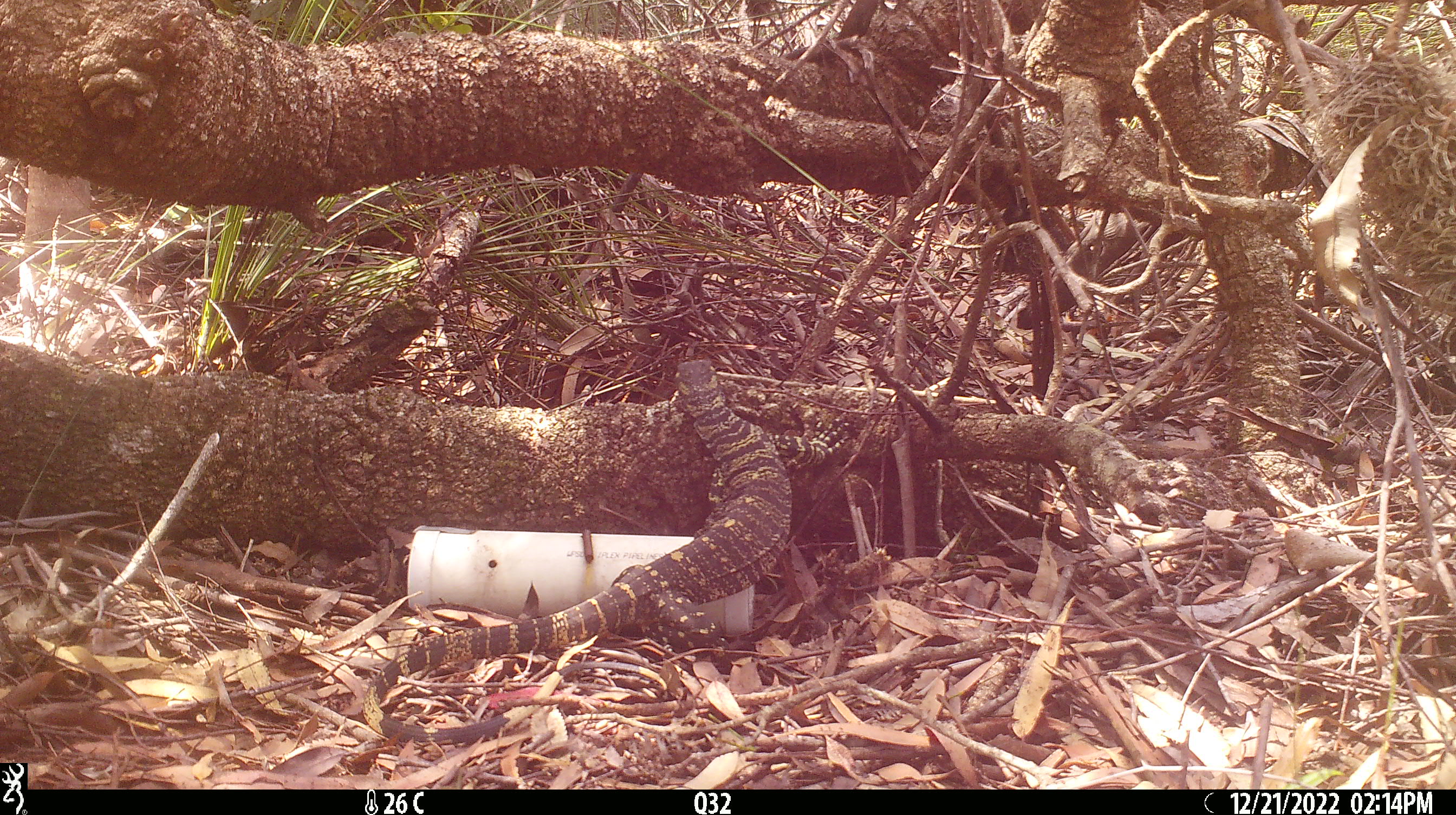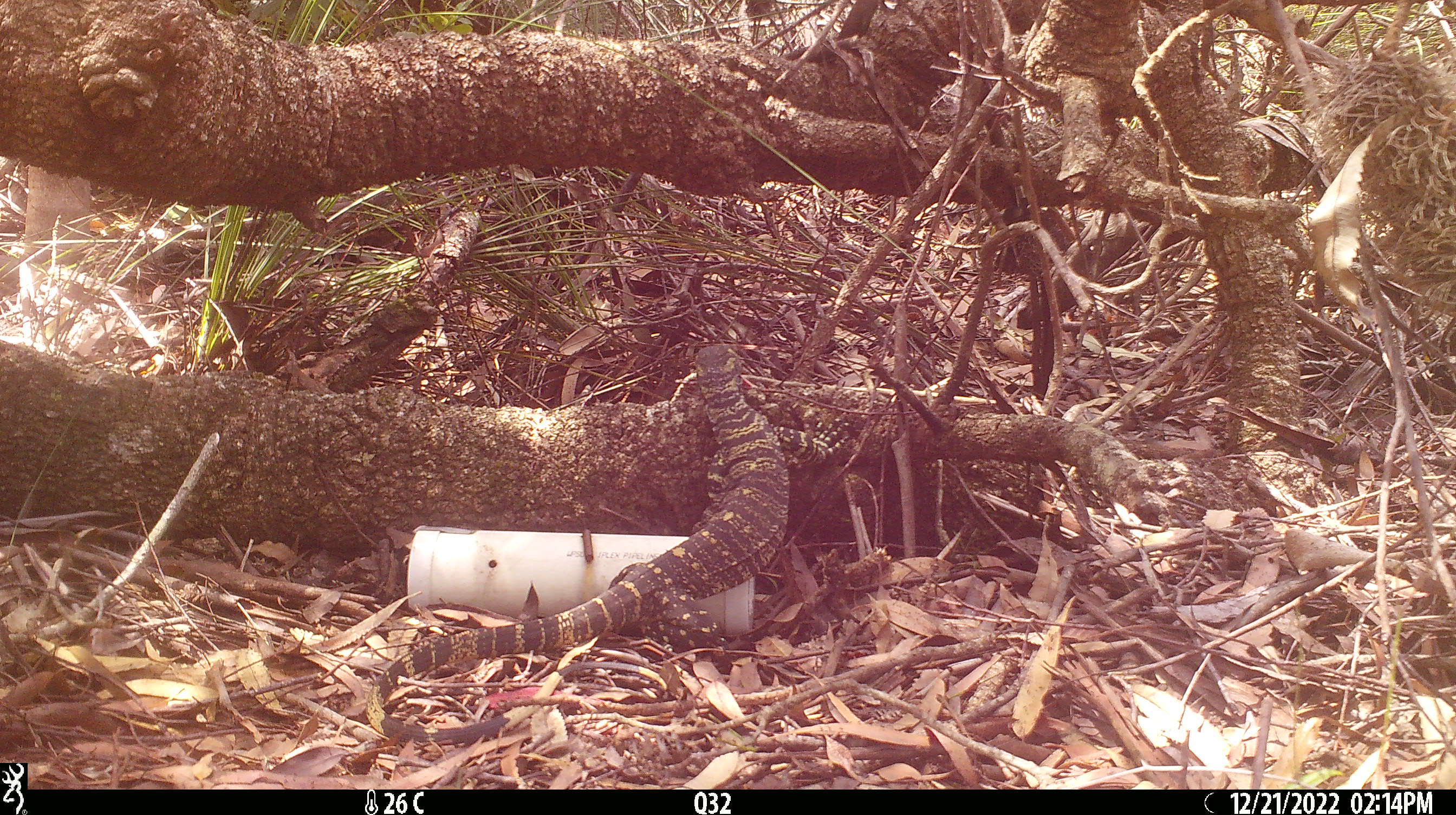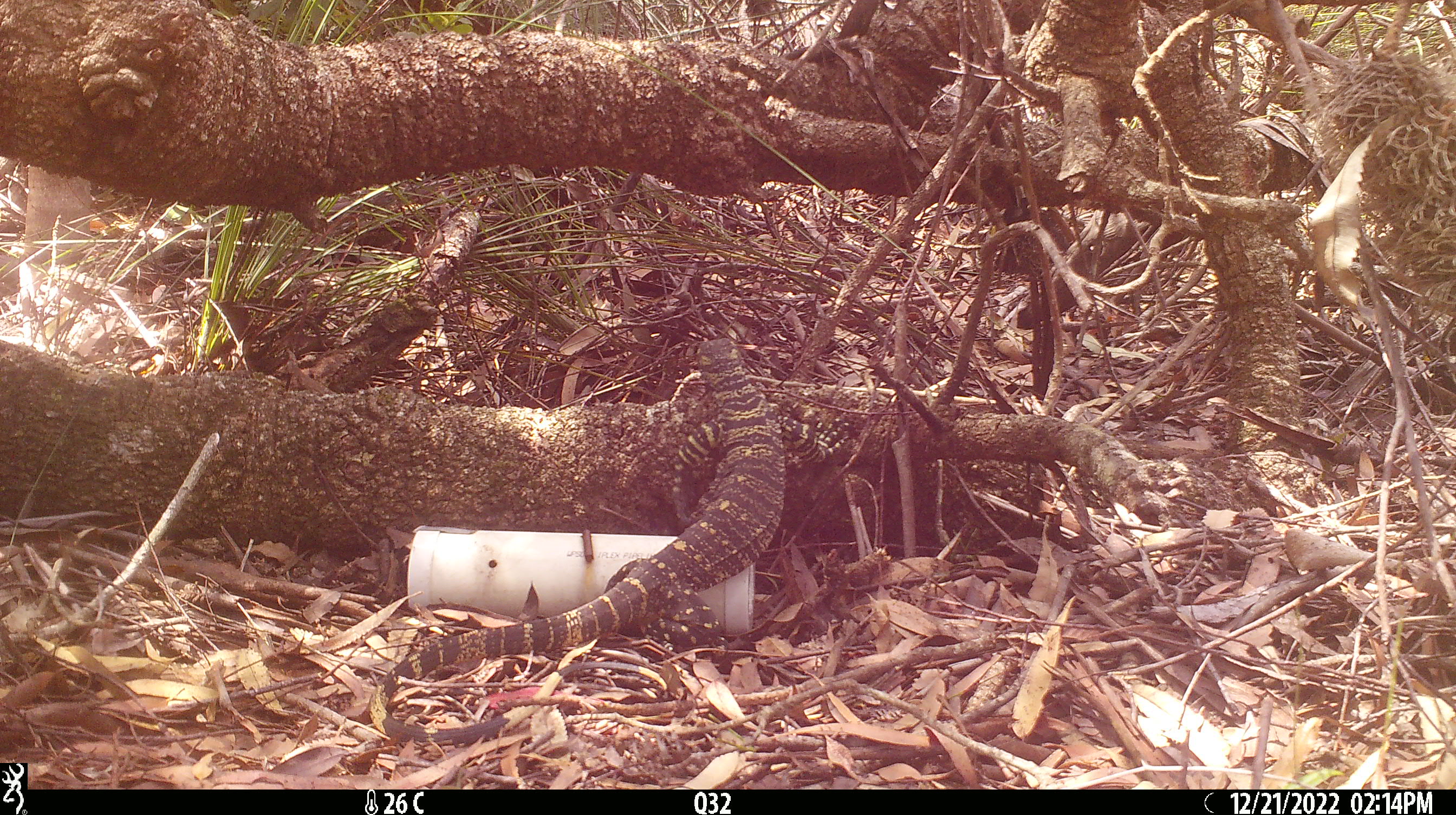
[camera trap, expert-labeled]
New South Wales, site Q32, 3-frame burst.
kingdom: Animalia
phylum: Chordata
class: Reptilia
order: Squamata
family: Varanidae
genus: Varanus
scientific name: Varanus varius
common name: lace monitor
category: goanna